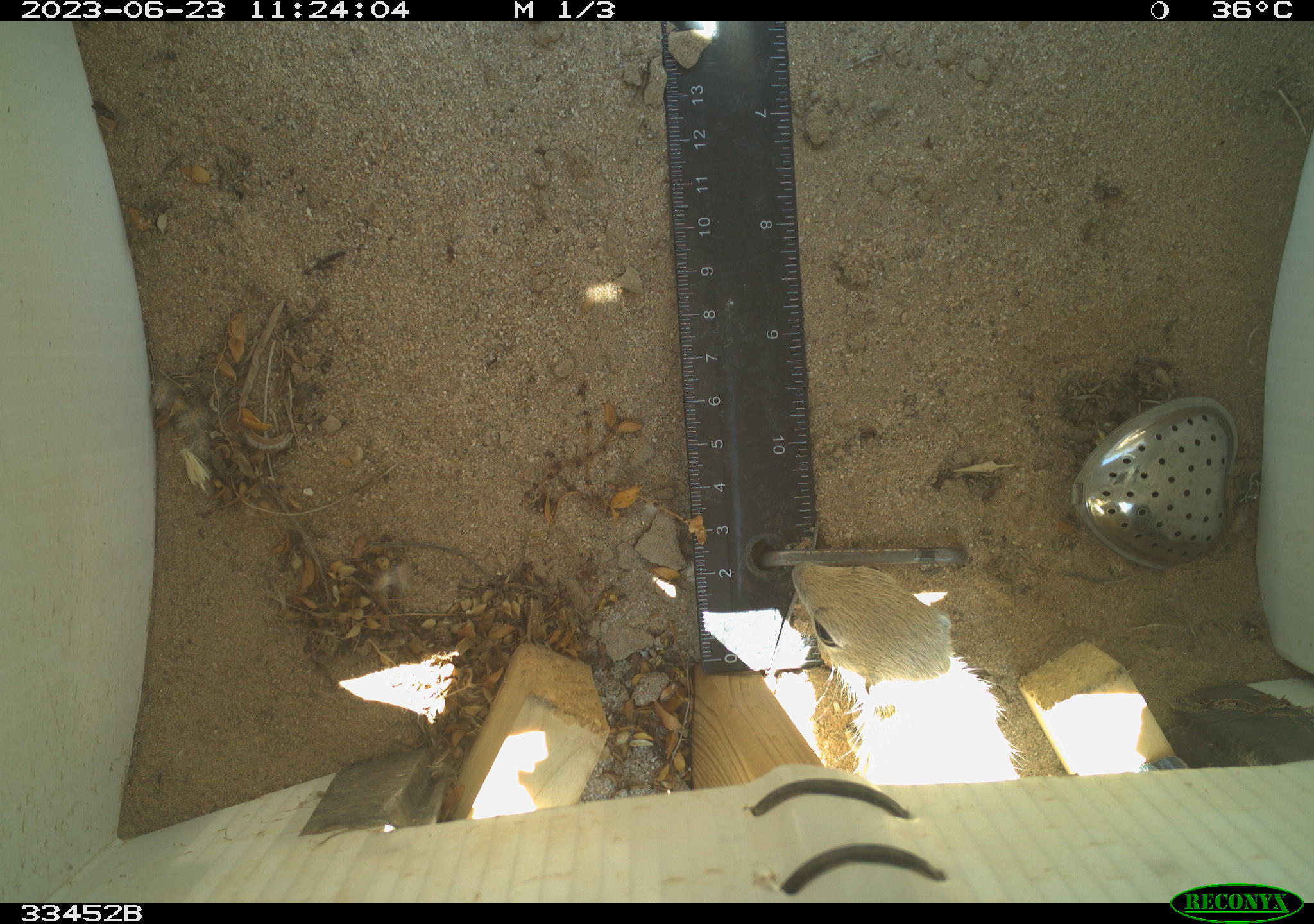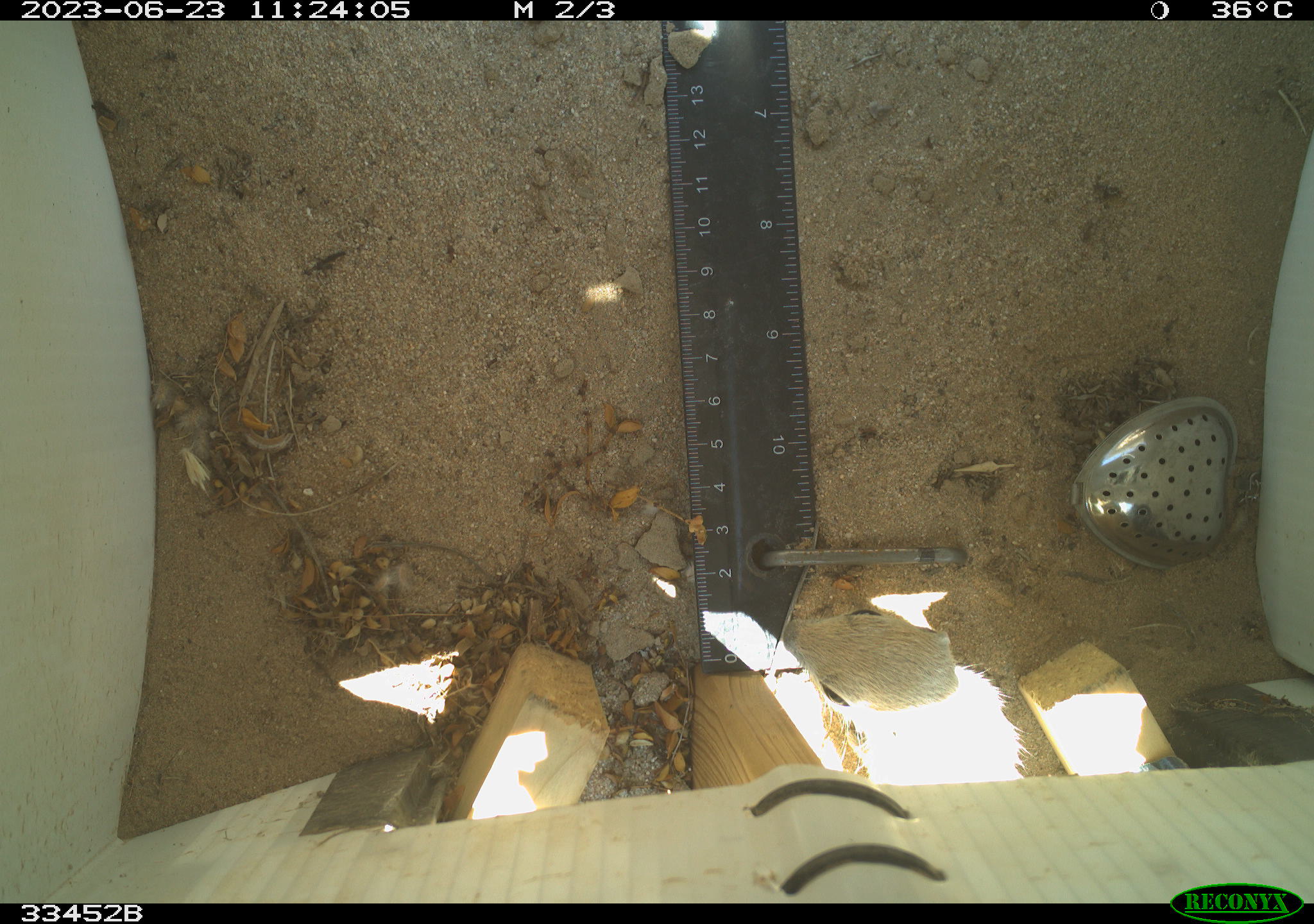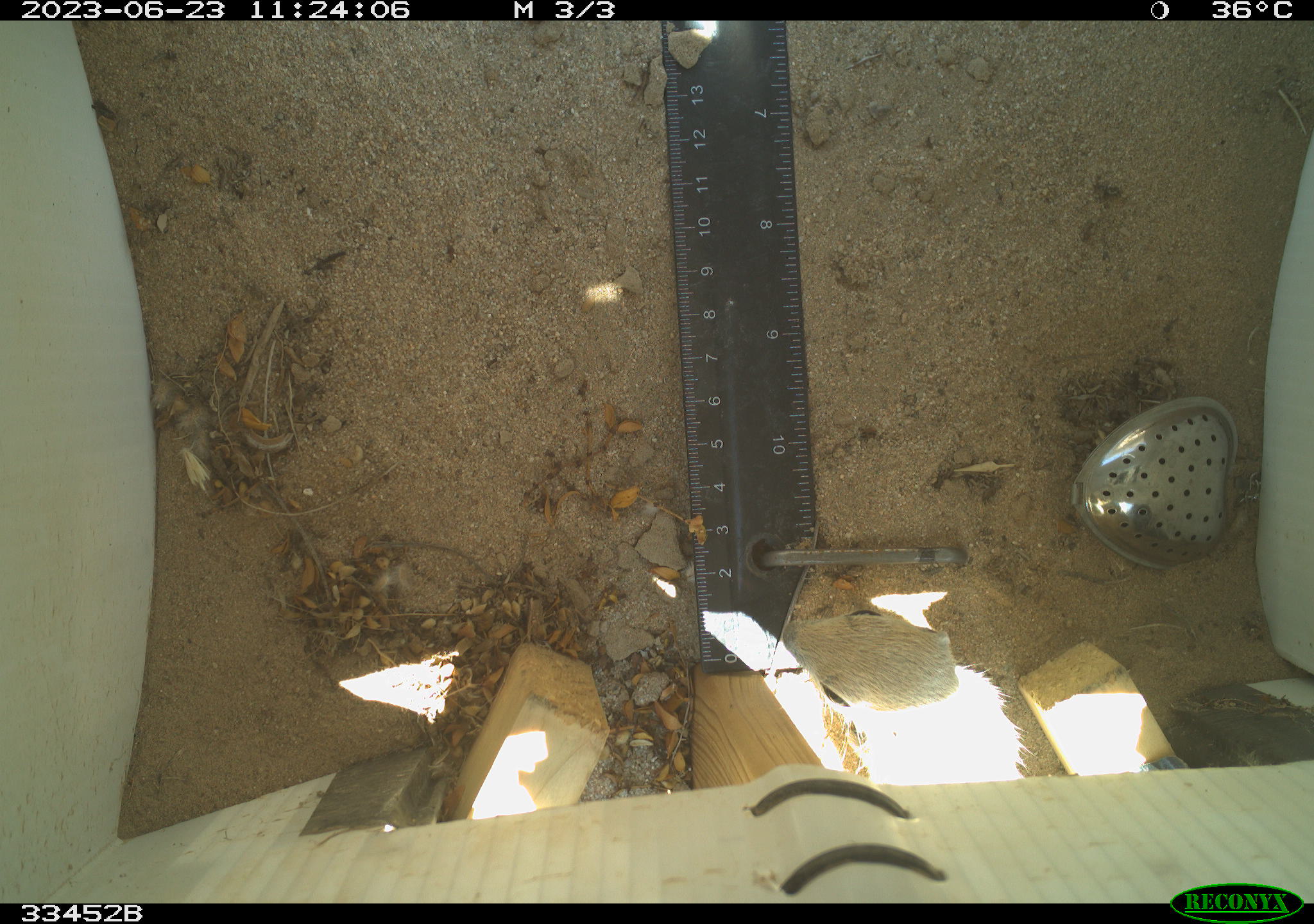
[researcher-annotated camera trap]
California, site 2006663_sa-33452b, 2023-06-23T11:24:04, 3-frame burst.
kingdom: Animalia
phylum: Chordata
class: Mammalia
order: Rodentia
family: Sciuridae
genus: Xerospermophilus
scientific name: Xerospermophilus tereticaudus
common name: round-tailed ground squirrel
Round-tailed ground squirrel (Xerospermophilus tereticaudus).